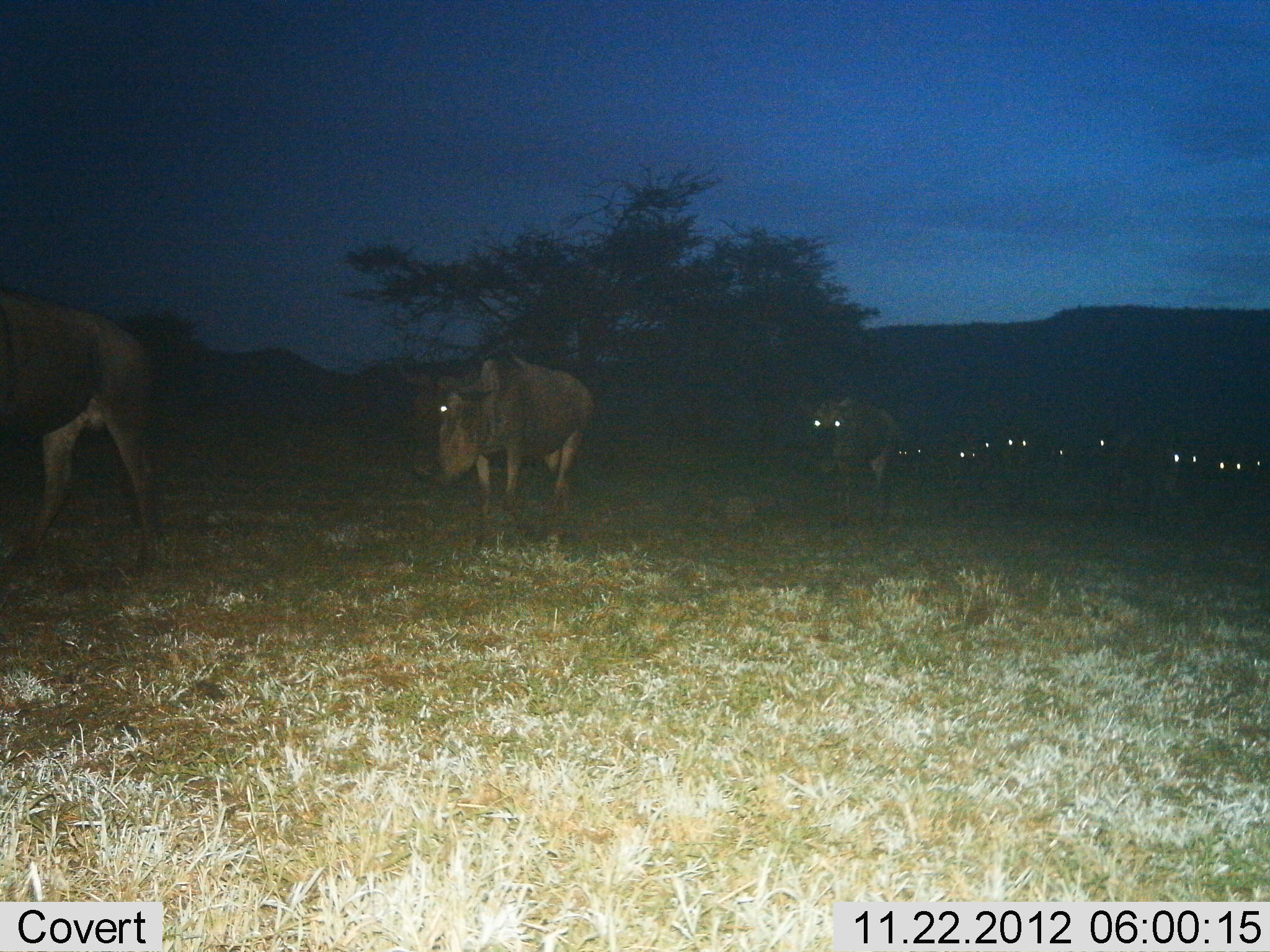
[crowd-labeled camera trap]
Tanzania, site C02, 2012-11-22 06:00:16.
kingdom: Animalia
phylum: Chordata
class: Mammalia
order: Artiodactyla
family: Bovidae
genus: Connochaetes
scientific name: Connochaetes taurinus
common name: blue wildebeest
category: wildebeest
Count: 11-50.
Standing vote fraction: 16%.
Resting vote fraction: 0%.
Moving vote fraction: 97%.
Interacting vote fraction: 3%.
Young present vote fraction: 0%.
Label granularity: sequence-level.